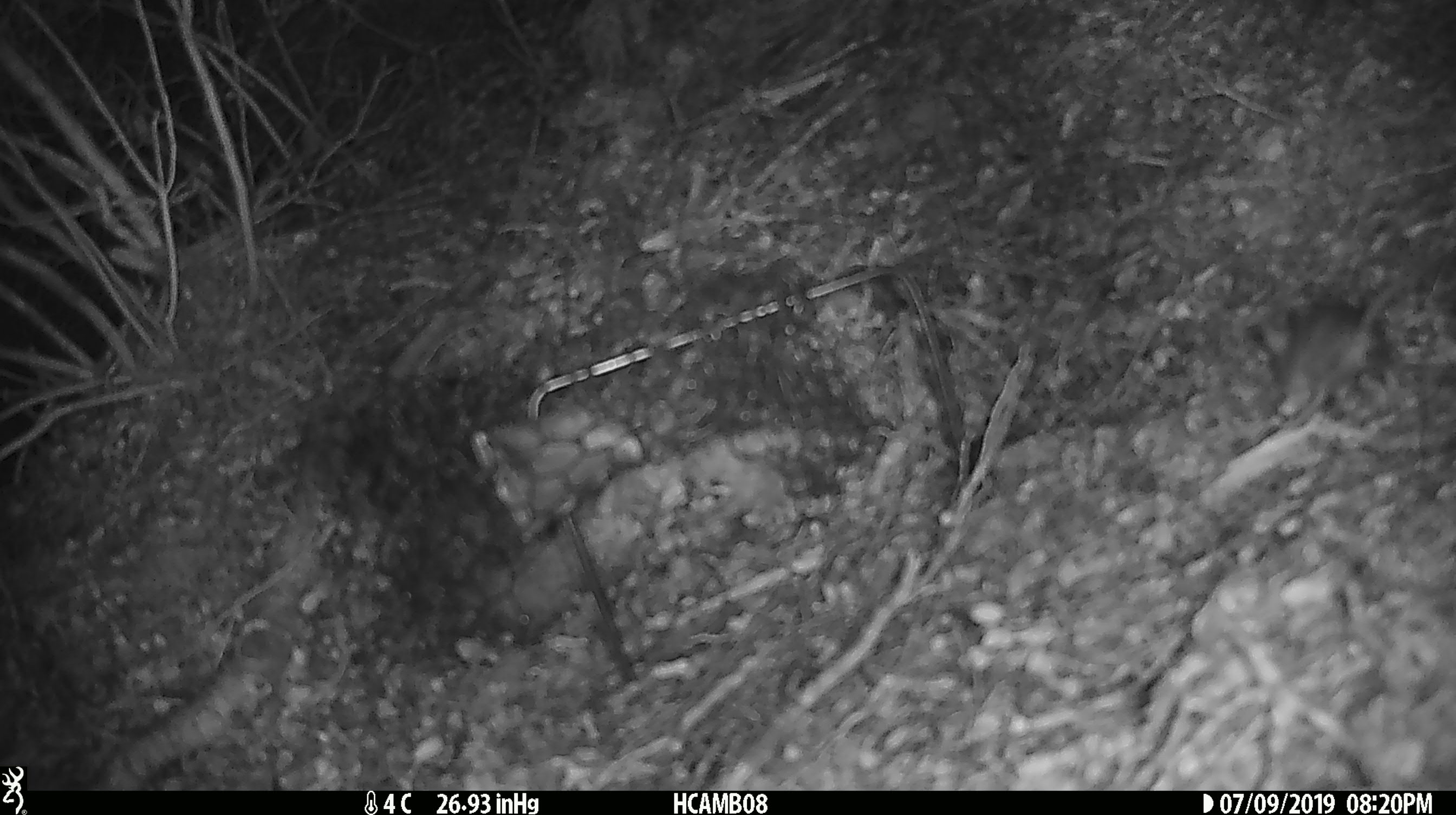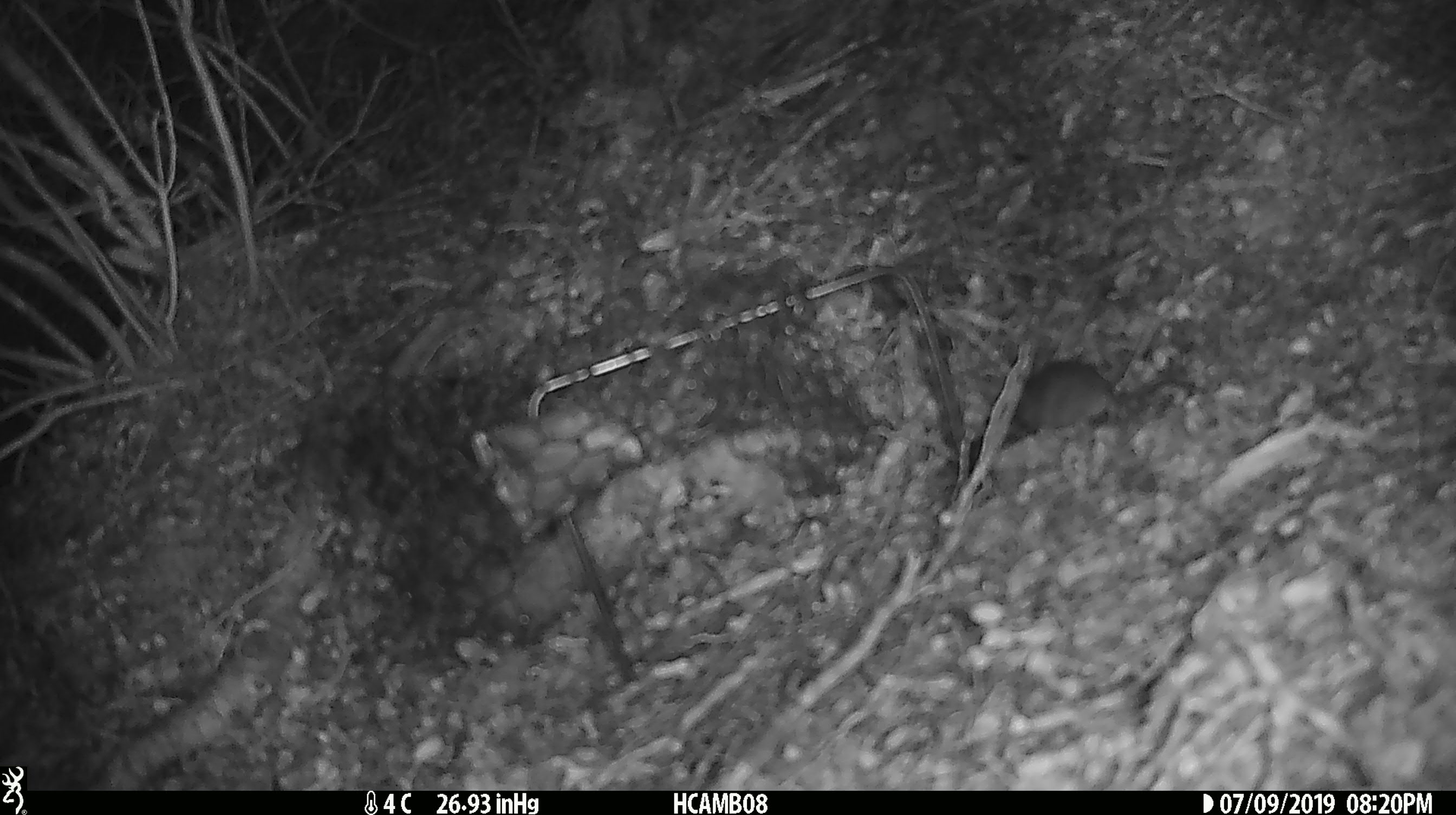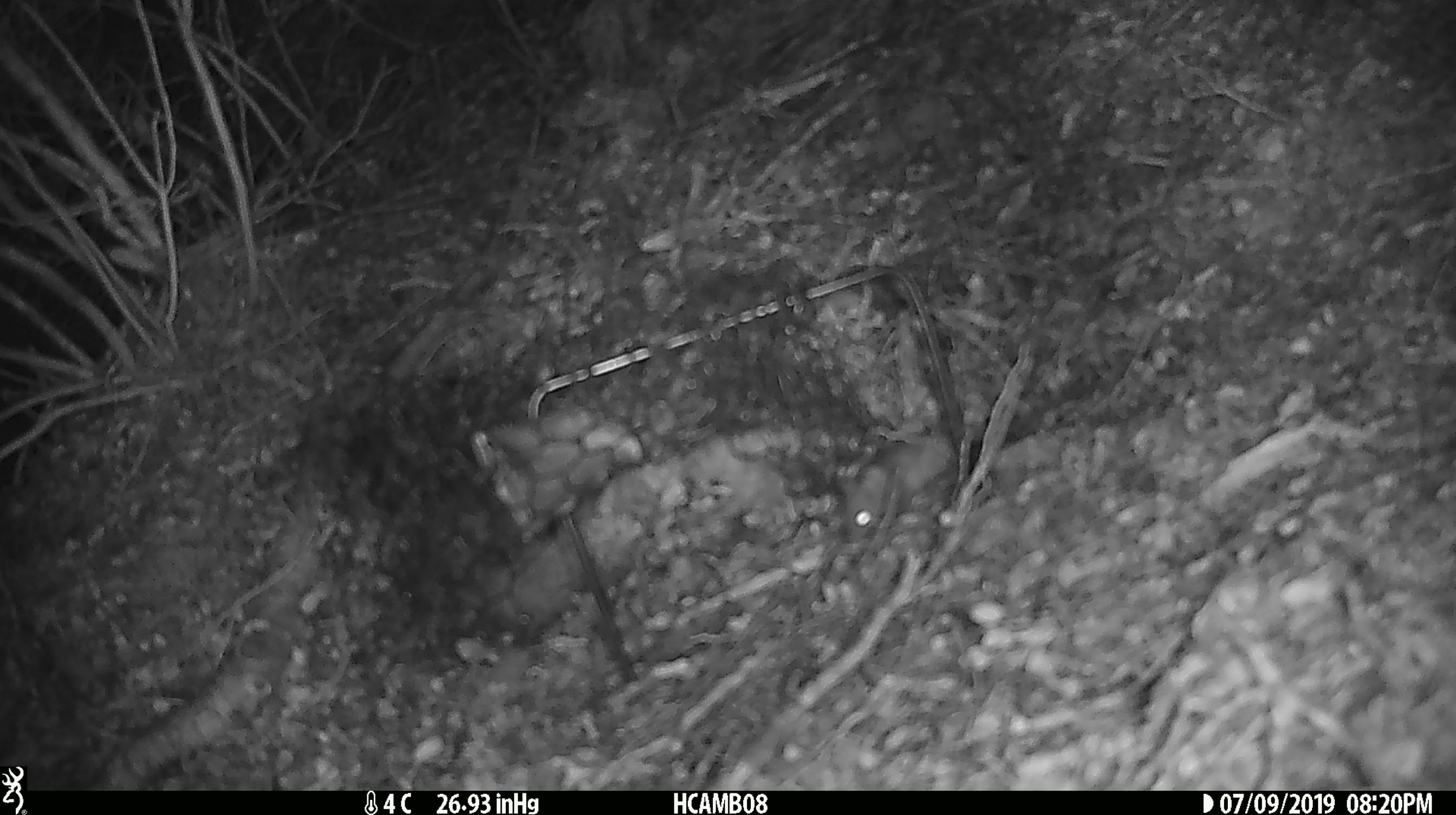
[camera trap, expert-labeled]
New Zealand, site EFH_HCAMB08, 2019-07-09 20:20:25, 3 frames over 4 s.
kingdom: Animalia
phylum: Chordata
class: Mammalia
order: Rodentia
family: Muridae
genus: Mus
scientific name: Mus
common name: mouse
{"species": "mouse (Mus)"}